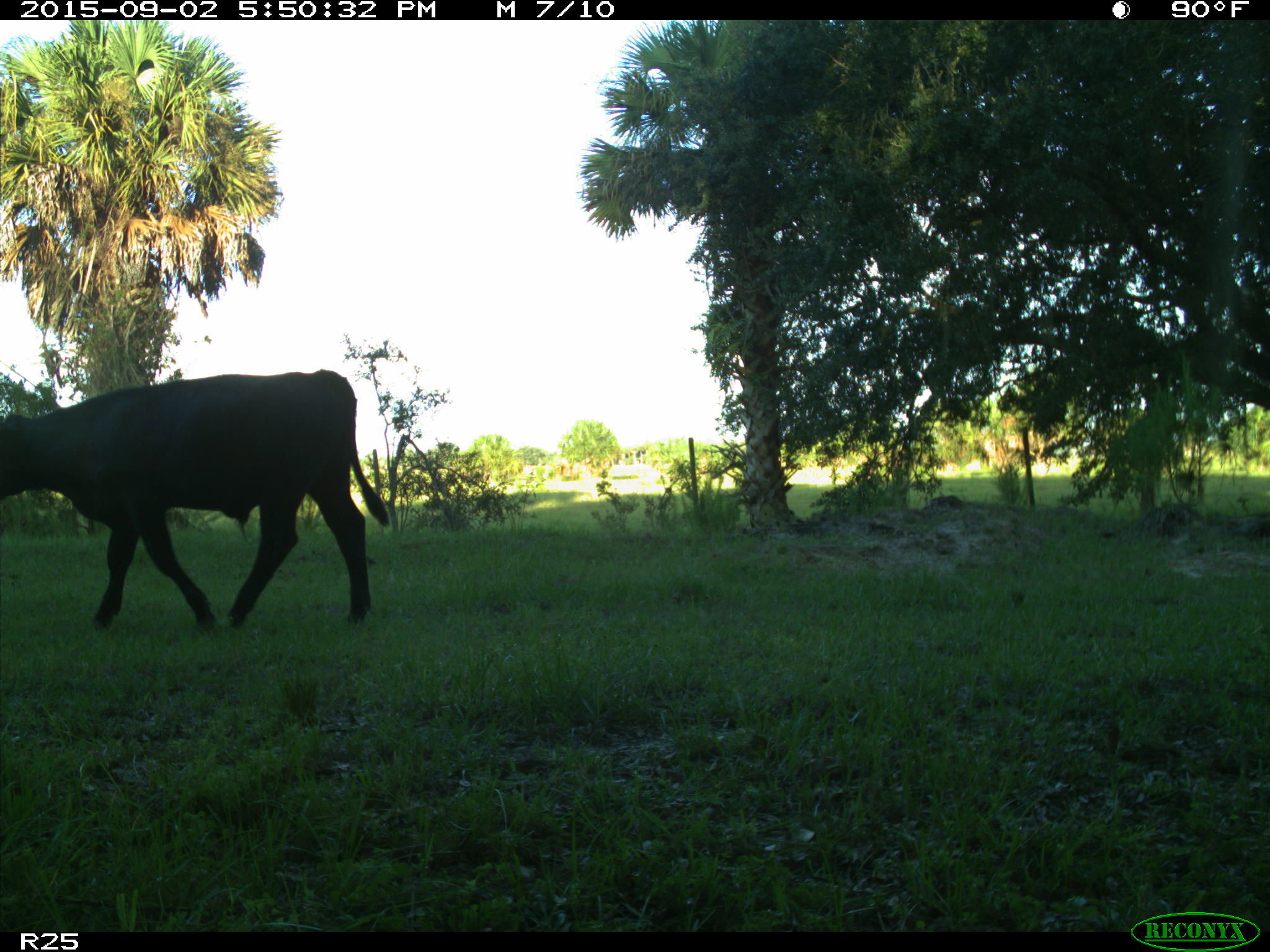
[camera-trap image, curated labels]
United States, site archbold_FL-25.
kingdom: Animalia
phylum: Chordata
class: Mammalia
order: Artiodactyla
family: Bovidae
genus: Bos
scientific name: Bos taurus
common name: domestic cow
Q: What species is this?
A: Bos taurus (domestic cow).